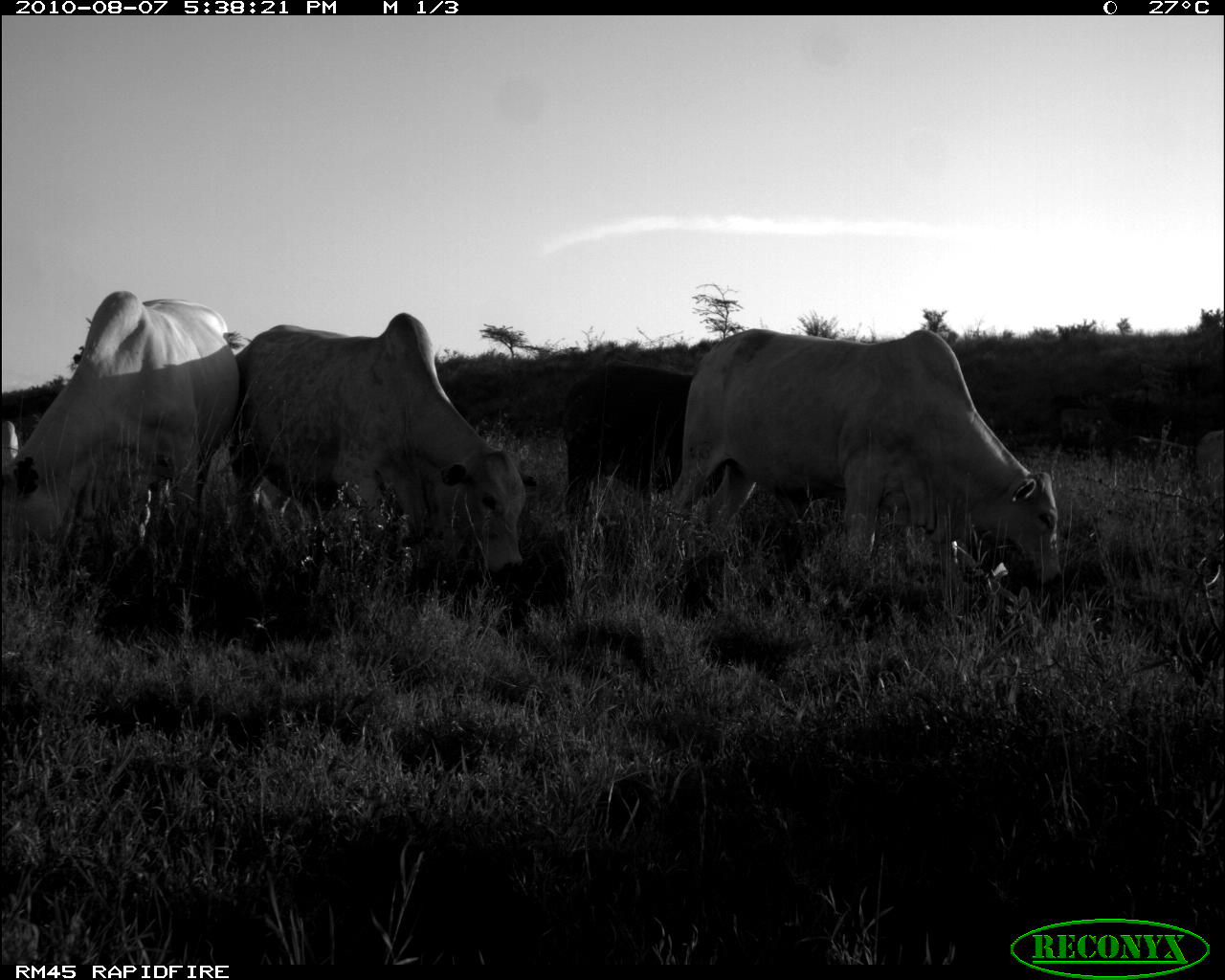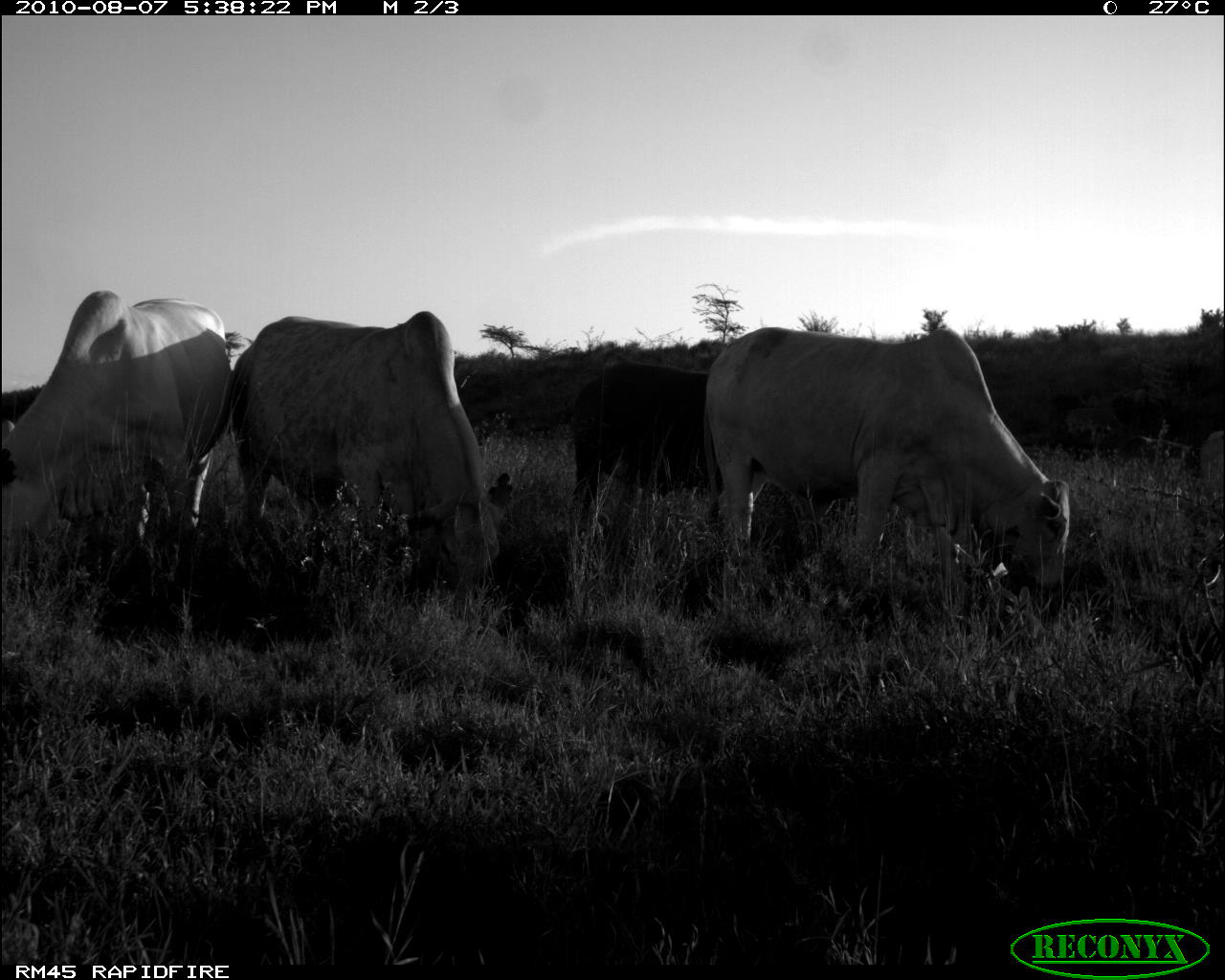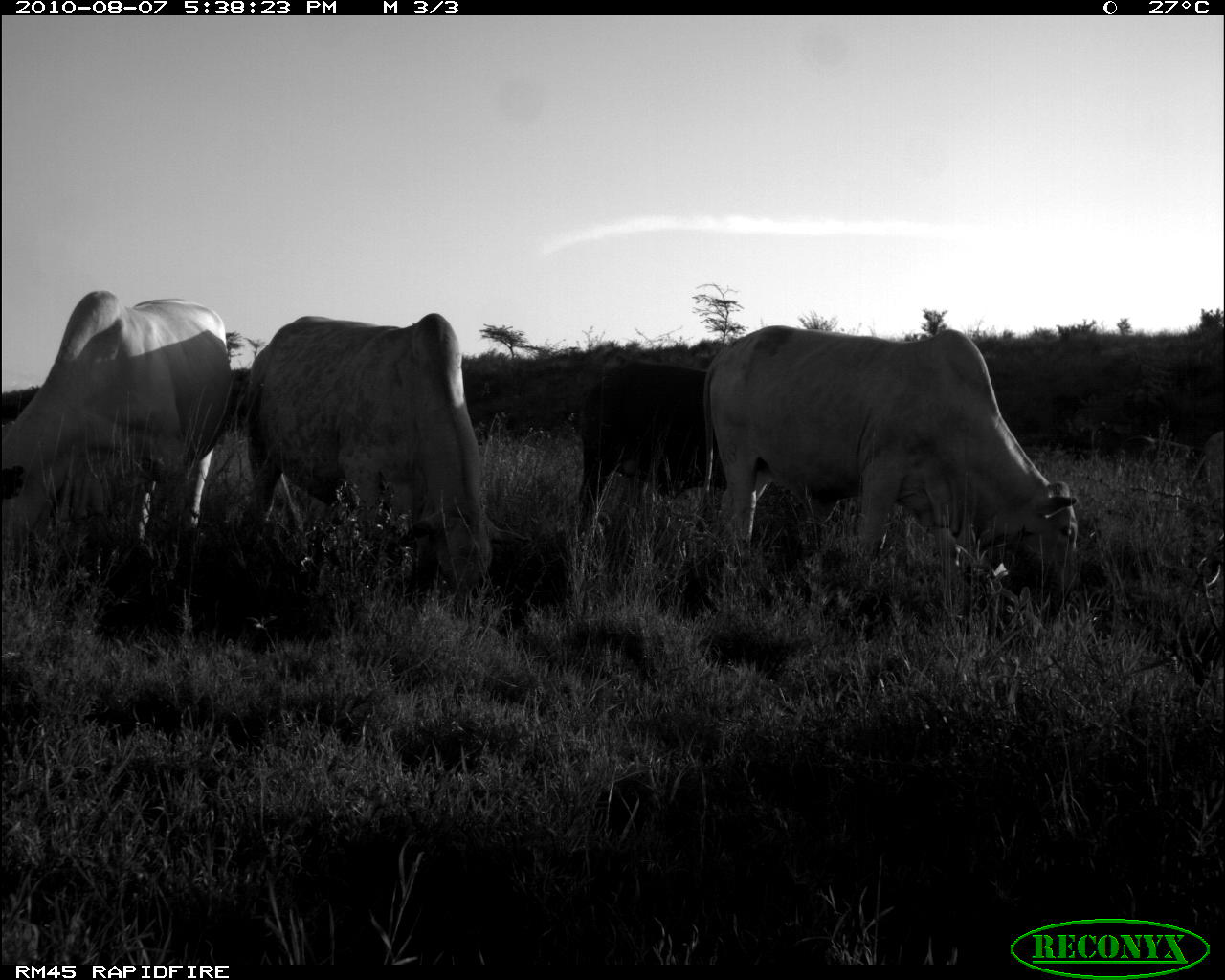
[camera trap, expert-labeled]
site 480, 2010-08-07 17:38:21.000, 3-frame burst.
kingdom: Animalia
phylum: Chordata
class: Mammalia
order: Artiodactyla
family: Bovidae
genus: Bos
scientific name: Bos taurus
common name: domestic cattle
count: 5